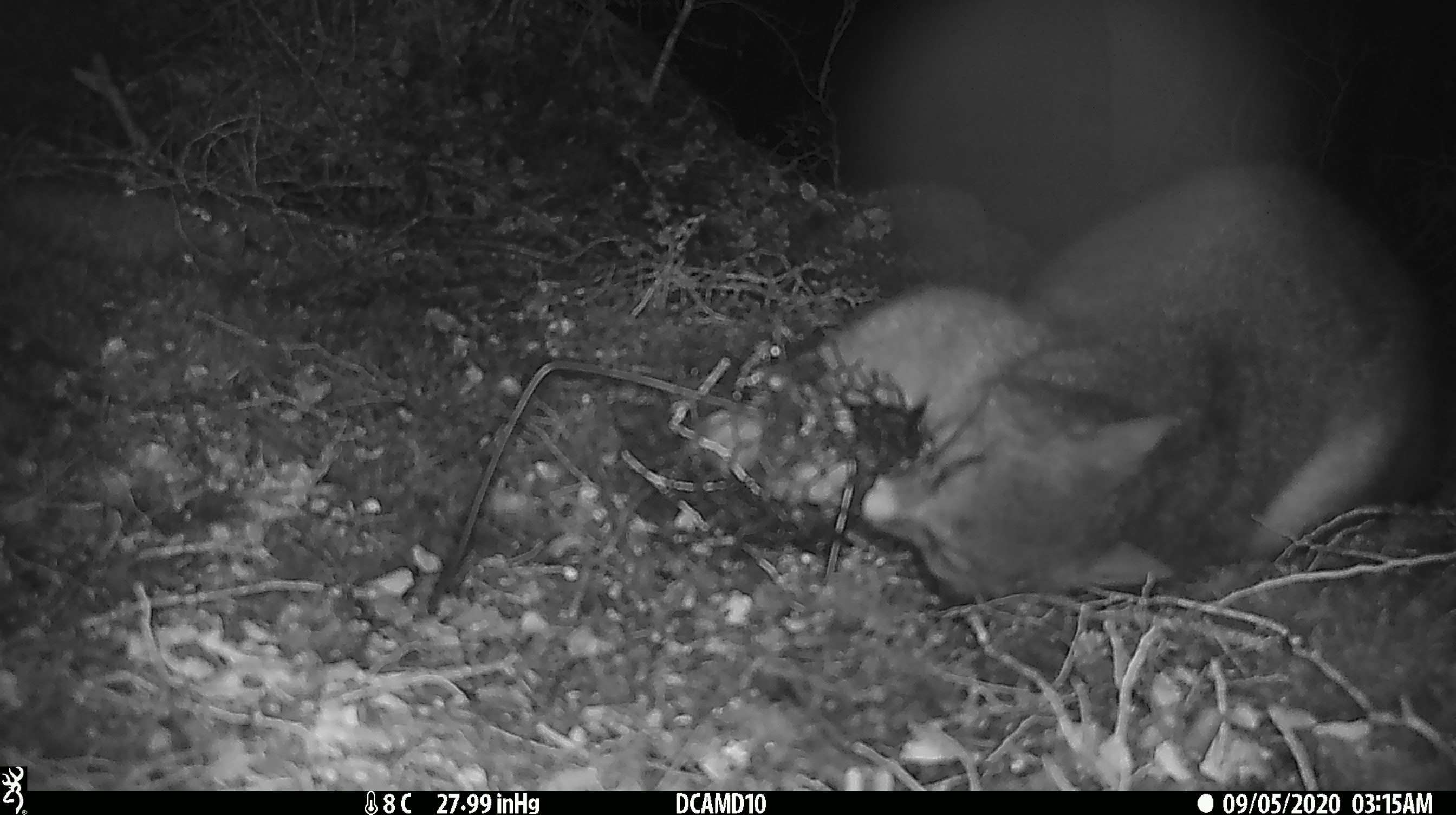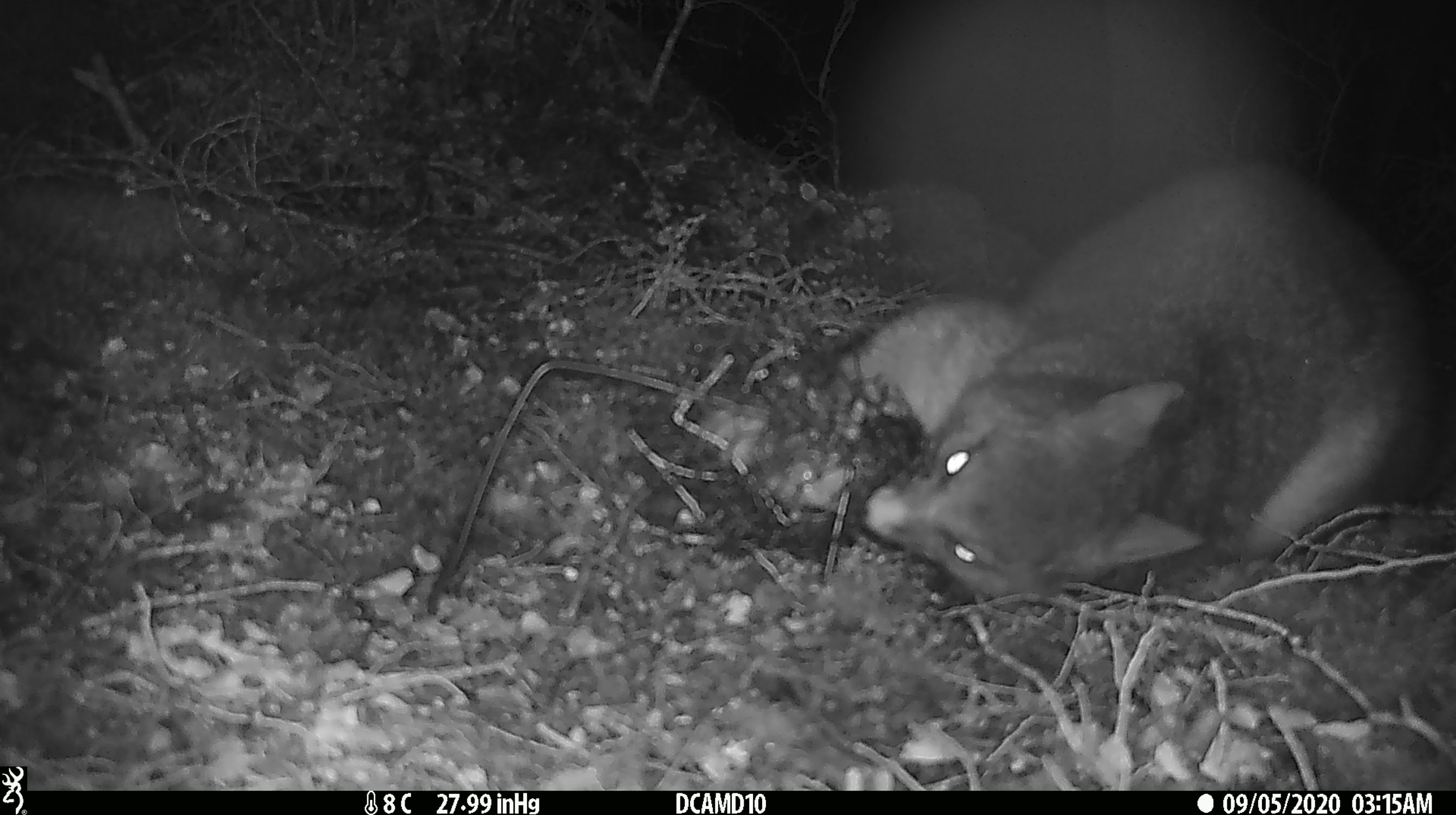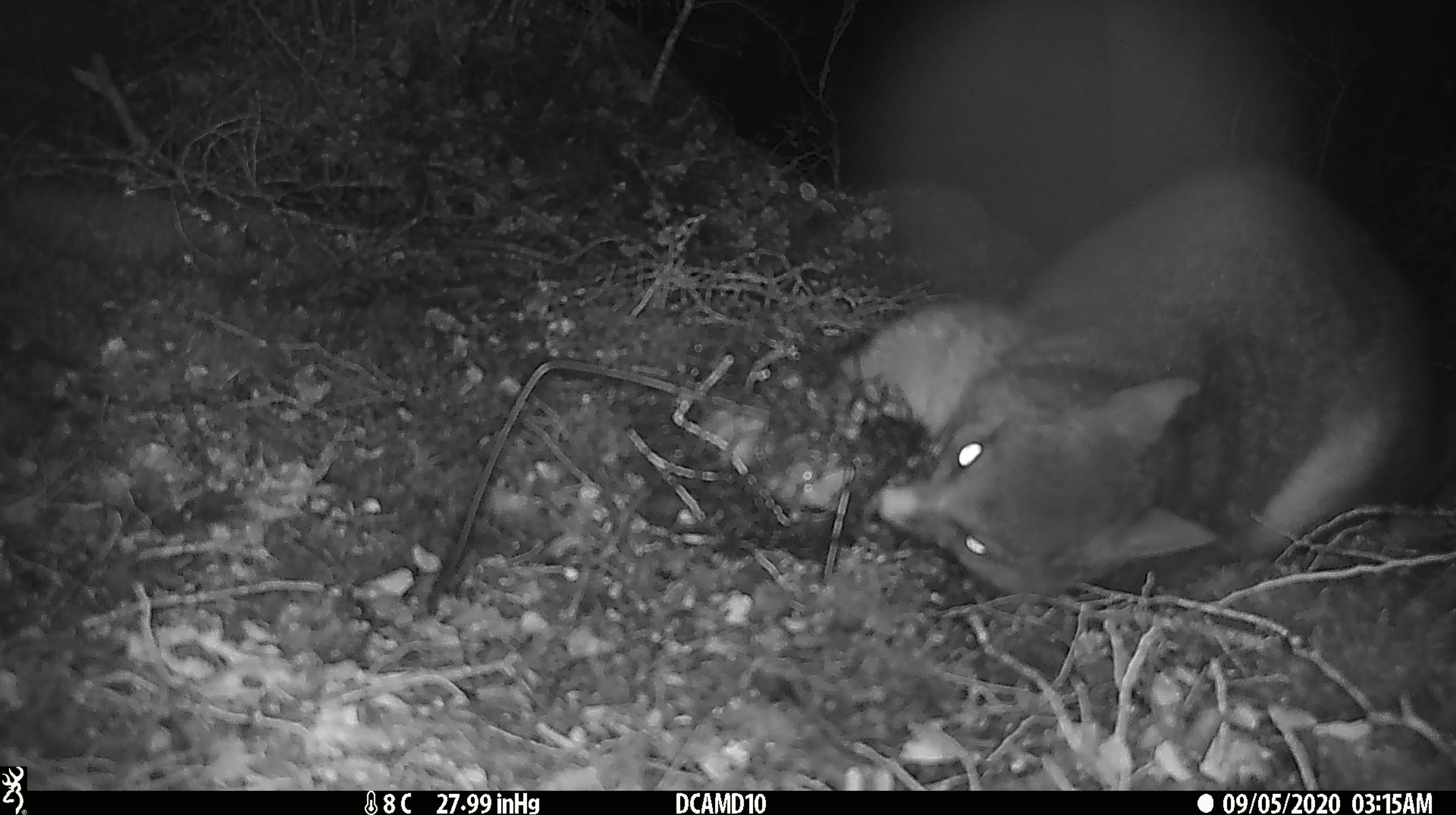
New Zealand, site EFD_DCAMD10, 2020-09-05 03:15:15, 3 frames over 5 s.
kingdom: Animalia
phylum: Chordata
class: Mammalia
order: Diprotodontia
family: Phalangeridae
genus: Trichosurus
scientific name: Trichosurus vulpecula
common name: common brushtail possum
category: possum